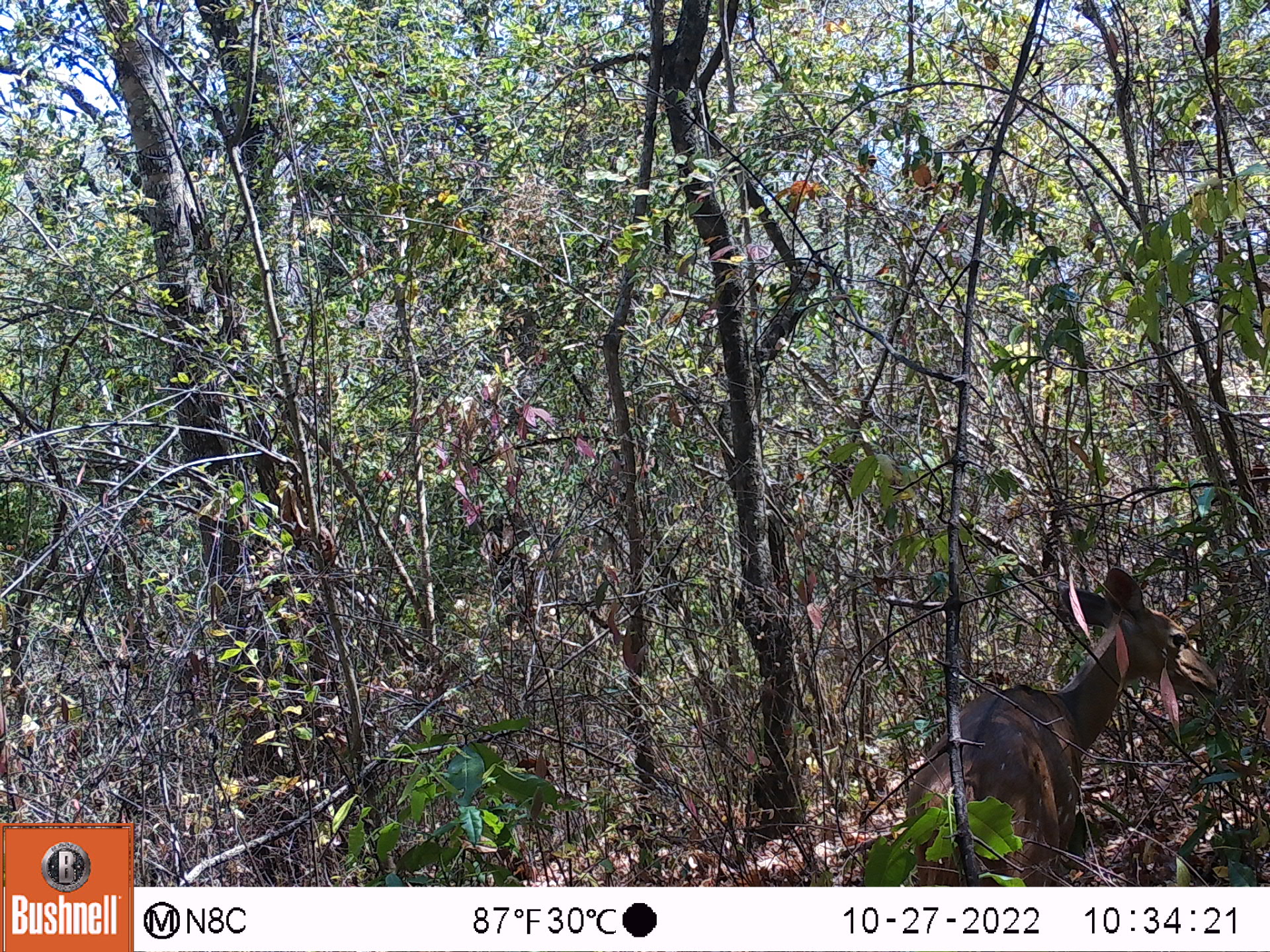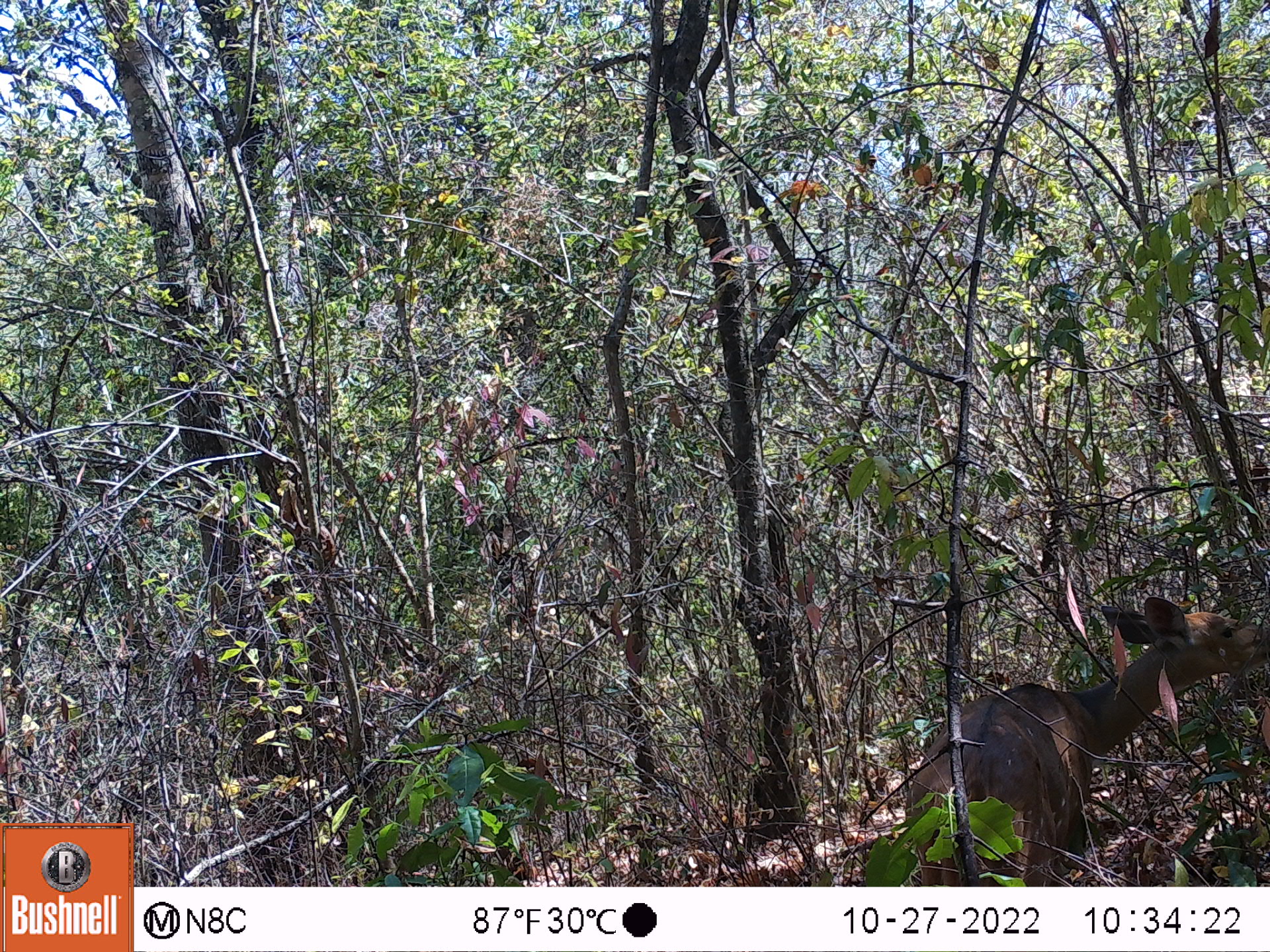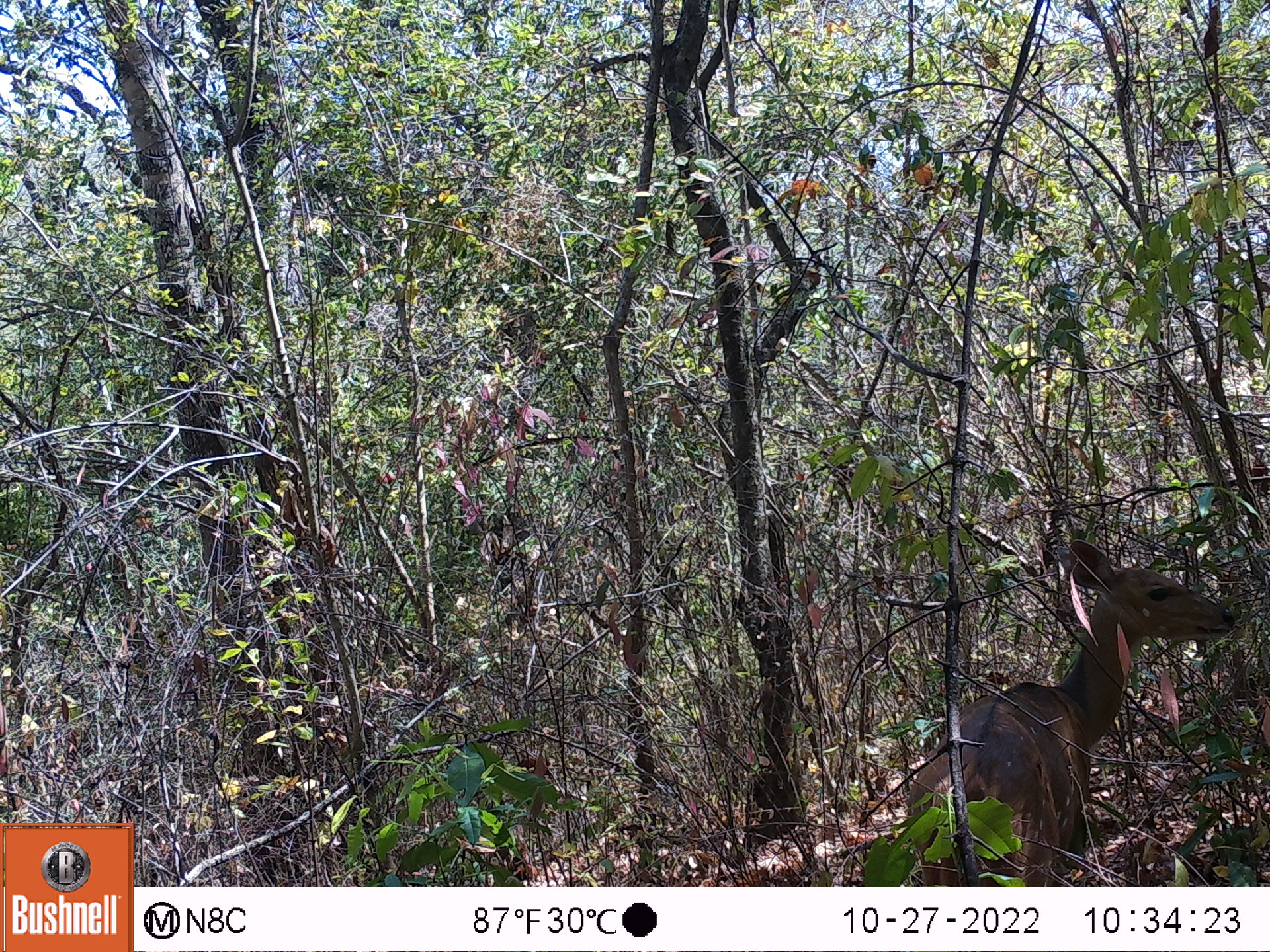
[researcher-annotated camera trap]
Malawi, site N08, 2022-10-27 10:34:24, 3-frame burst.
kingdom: Animalia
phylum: Chordata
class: Mammalia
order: Artiodactyla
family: Bovidae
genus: Tragelaphus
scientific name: Tragelaphus sylvaticus sylvaticus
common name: cape bushbuck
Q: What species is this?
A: Cape bushbuck (Tragelaphus sylvaticus sylvaticus).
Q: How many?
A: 1.